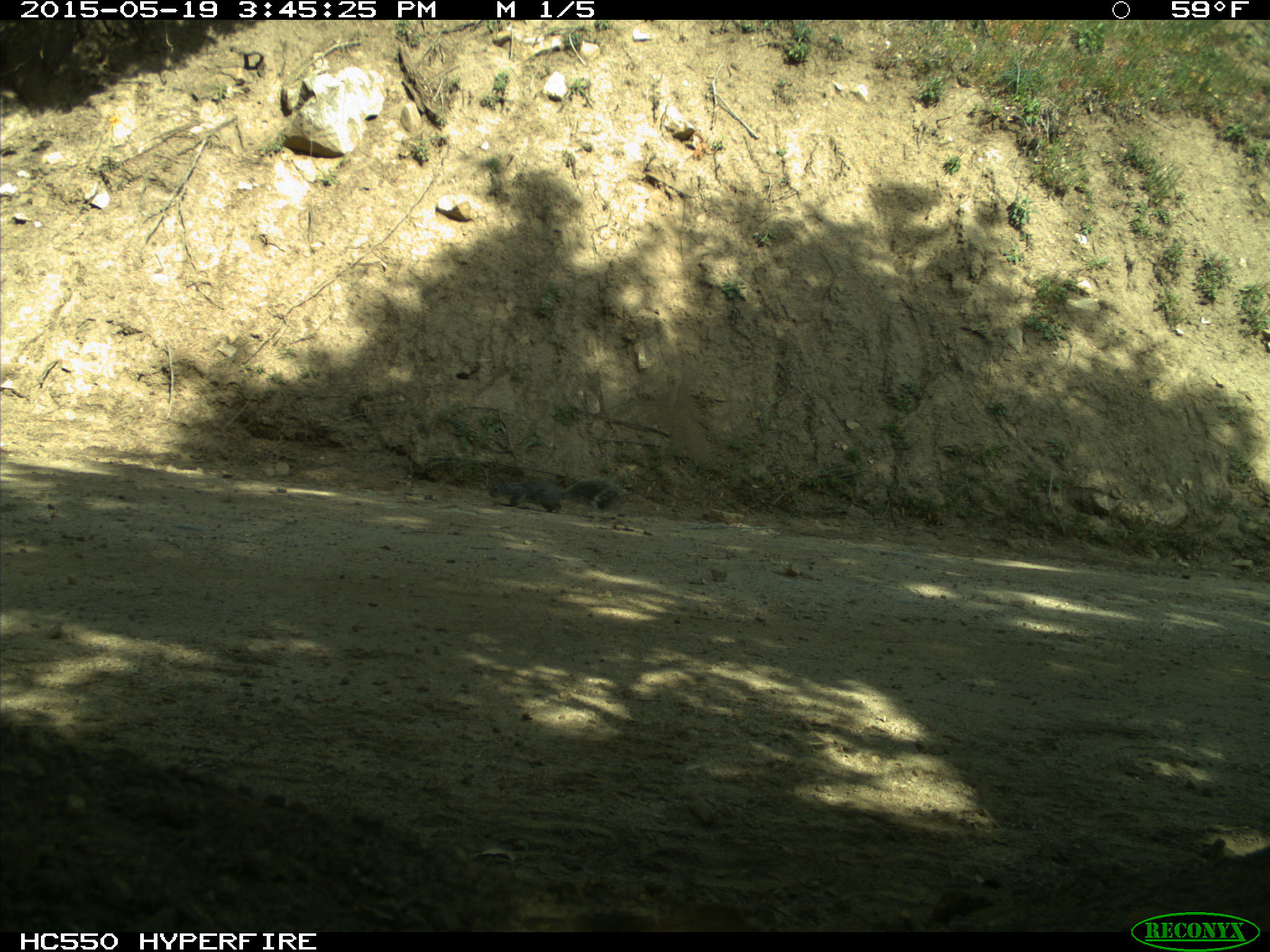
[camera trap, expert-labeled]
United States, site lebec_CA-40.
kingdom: Animalia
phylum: Chordata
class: Mammalia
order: Rodentia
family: Sciuridae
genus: Sciurus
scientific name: Sciurus carolinensis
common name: eastern gray squirrel